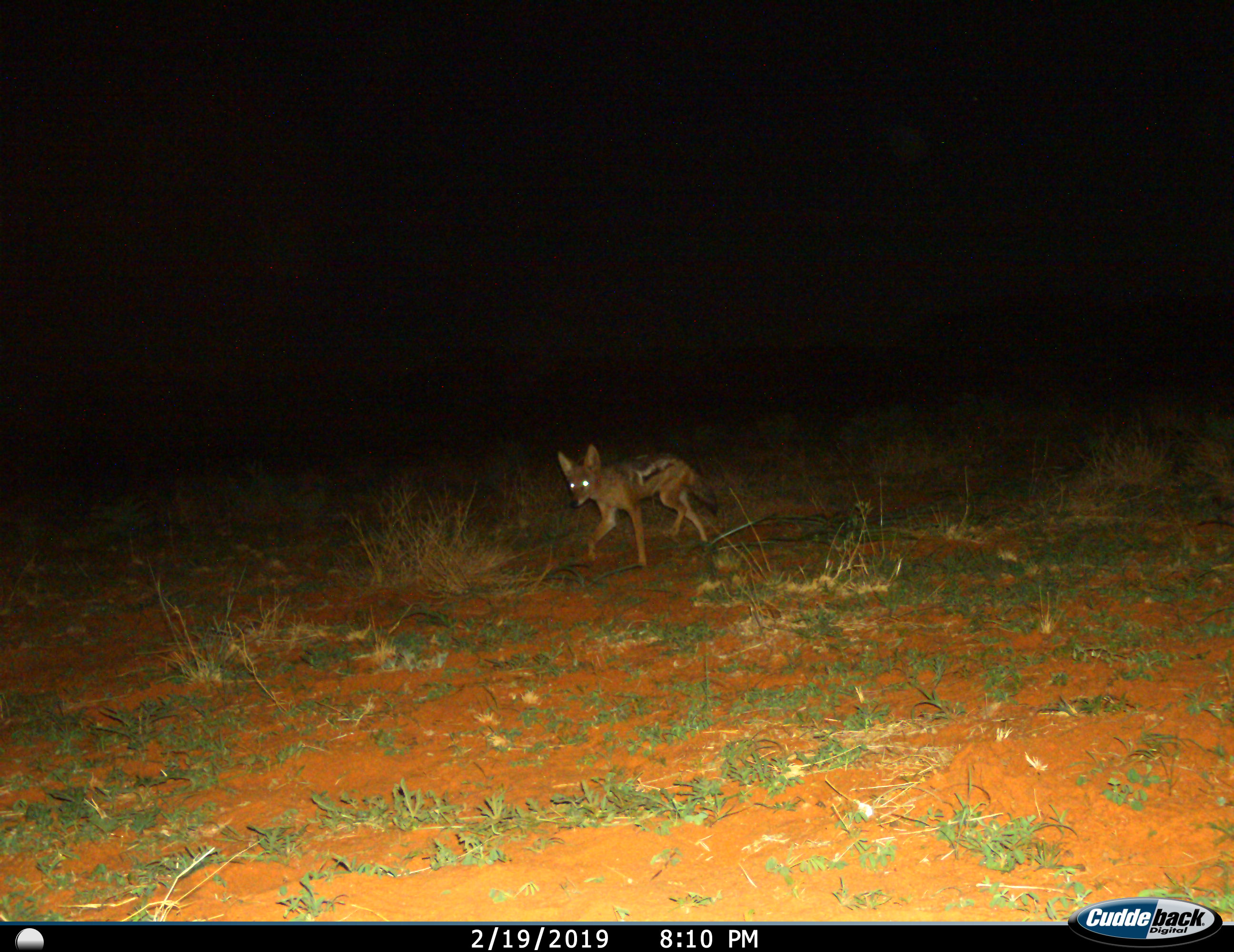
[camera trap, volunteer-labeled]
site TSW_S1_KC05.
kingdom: Animalia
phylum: Chordata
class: Mammalia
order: Carnivora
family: Canidae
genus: Lupulella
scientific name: Lupulella mesomelas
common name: black-backed jackal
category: jackalblackbacked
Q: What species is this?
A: Jackalblackbacked (black-backed jackal) (Lupulella mesomelas).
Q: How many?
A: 1.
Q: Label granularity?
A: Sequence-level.